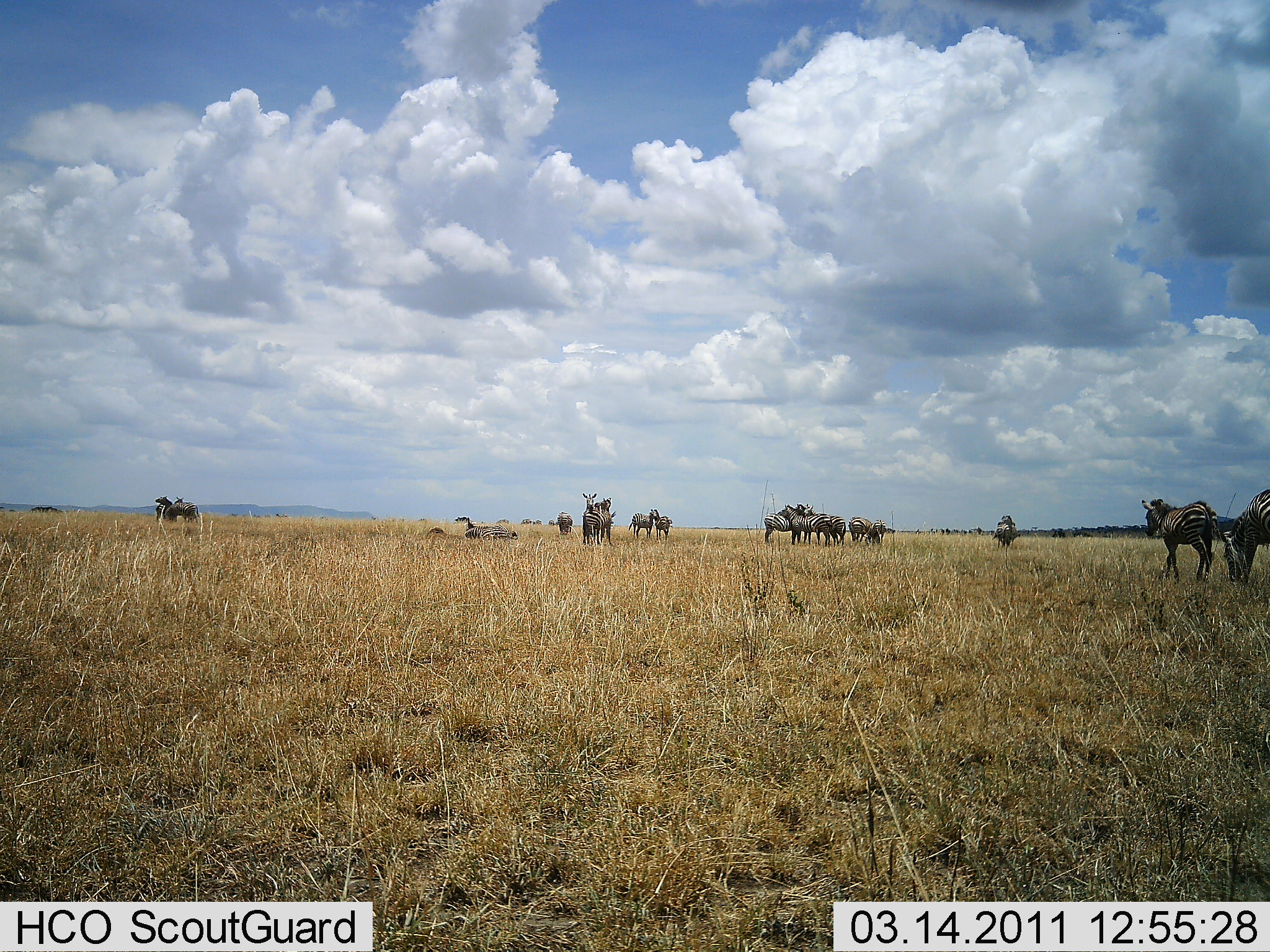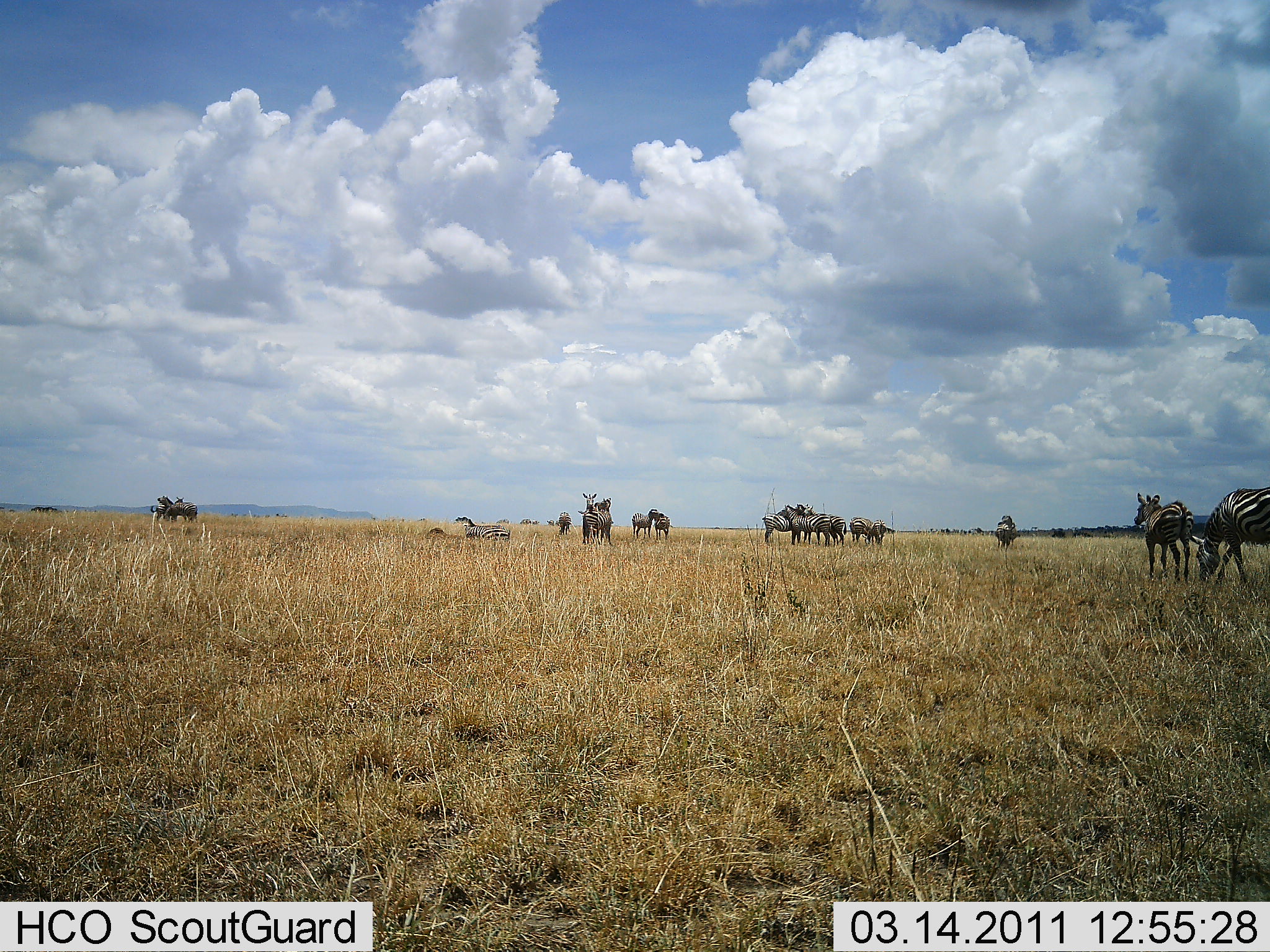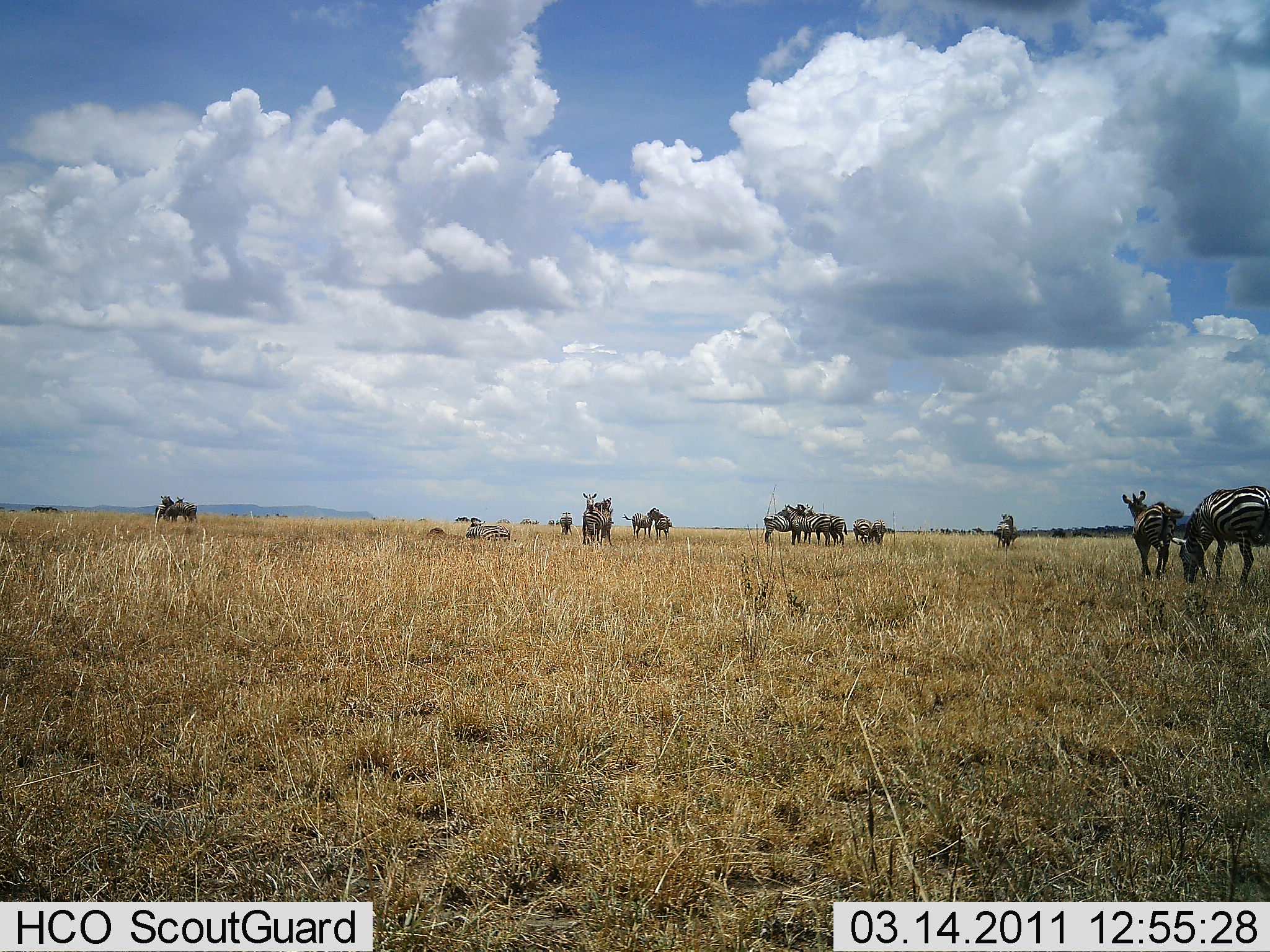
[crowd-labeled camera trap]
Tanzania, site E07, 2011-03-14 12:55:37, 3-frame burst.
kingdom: Animalia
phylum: Chordata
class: Mammalia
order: Perissodactyla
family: Equidae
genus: Equus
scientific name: Equus quagga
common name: plains zebra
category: zebra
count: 11-50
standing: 50%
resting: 17%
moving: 58%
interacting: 25%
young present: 0%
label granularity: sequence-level